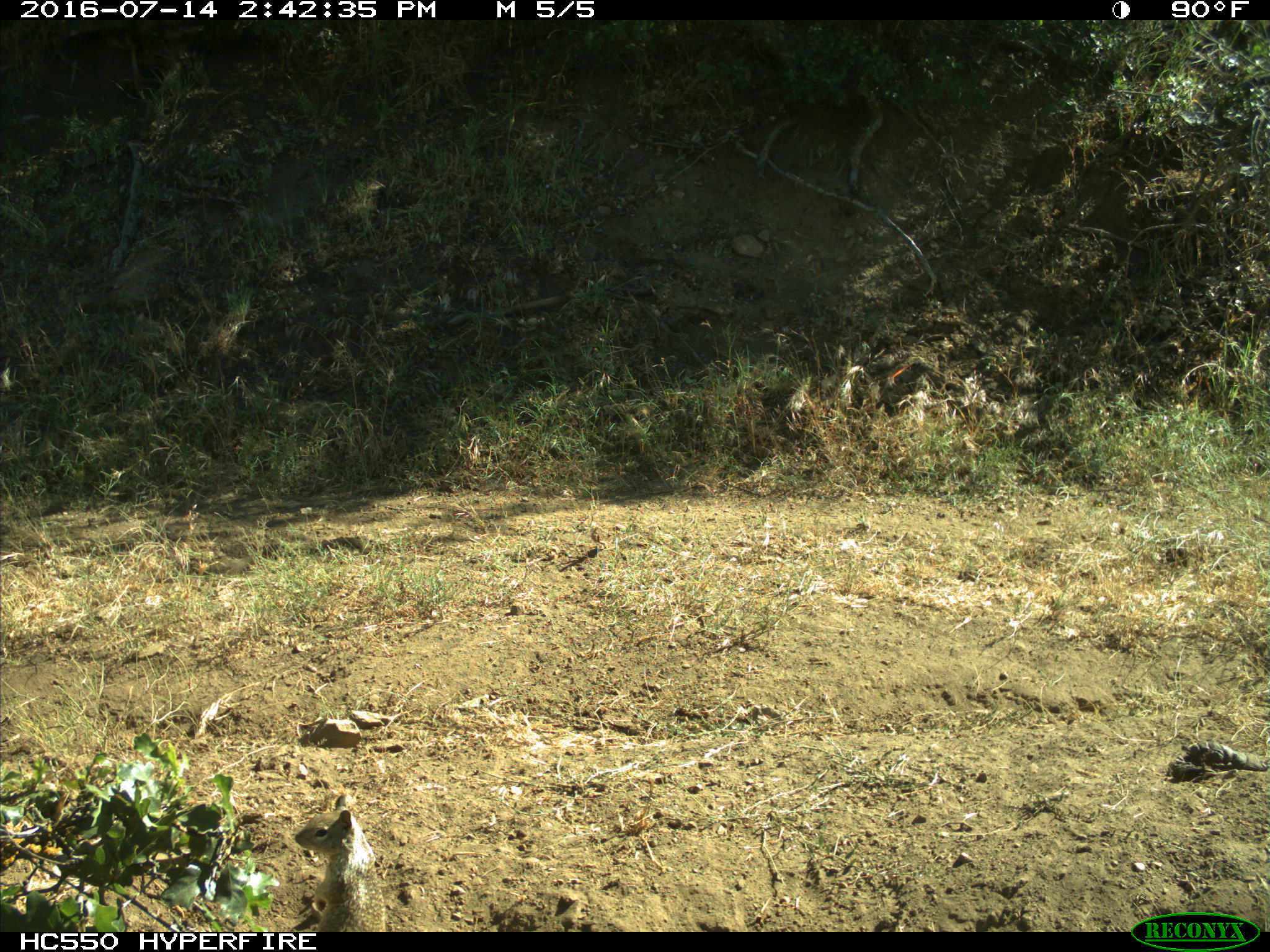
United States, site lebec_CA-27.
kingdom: Animalia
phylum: Chordata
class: Mammalia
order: Rodentia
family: Sciuridae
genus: Otospermophilus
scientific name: Otospermophilus beecheyi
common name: california ground squirrel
Otospermophilus beecheyi (california ground squirrel).